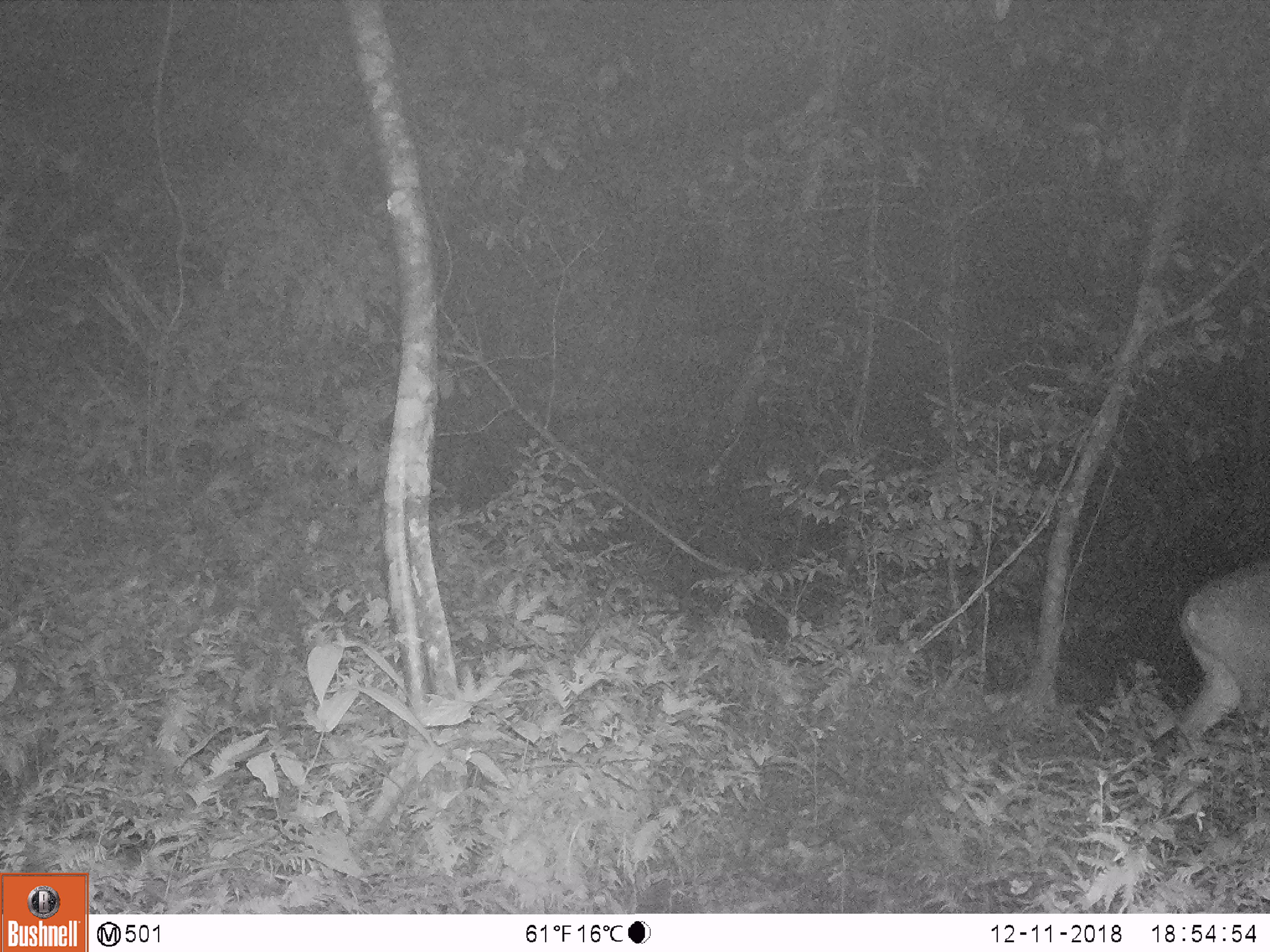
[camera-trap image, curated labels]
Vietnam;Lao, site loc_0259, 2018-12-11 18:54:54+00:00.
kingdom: Animalia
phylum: Chordata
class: Mammalia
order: Artiodactyla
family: Cervidae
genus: Muntiacus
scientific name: Muntiacus vuquangensis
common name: large-antlered muntjac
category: large antlered muntjac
Large antlered muntjac (large-antlered muntjac) (Muntiacus vuquangensis). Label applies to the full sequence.